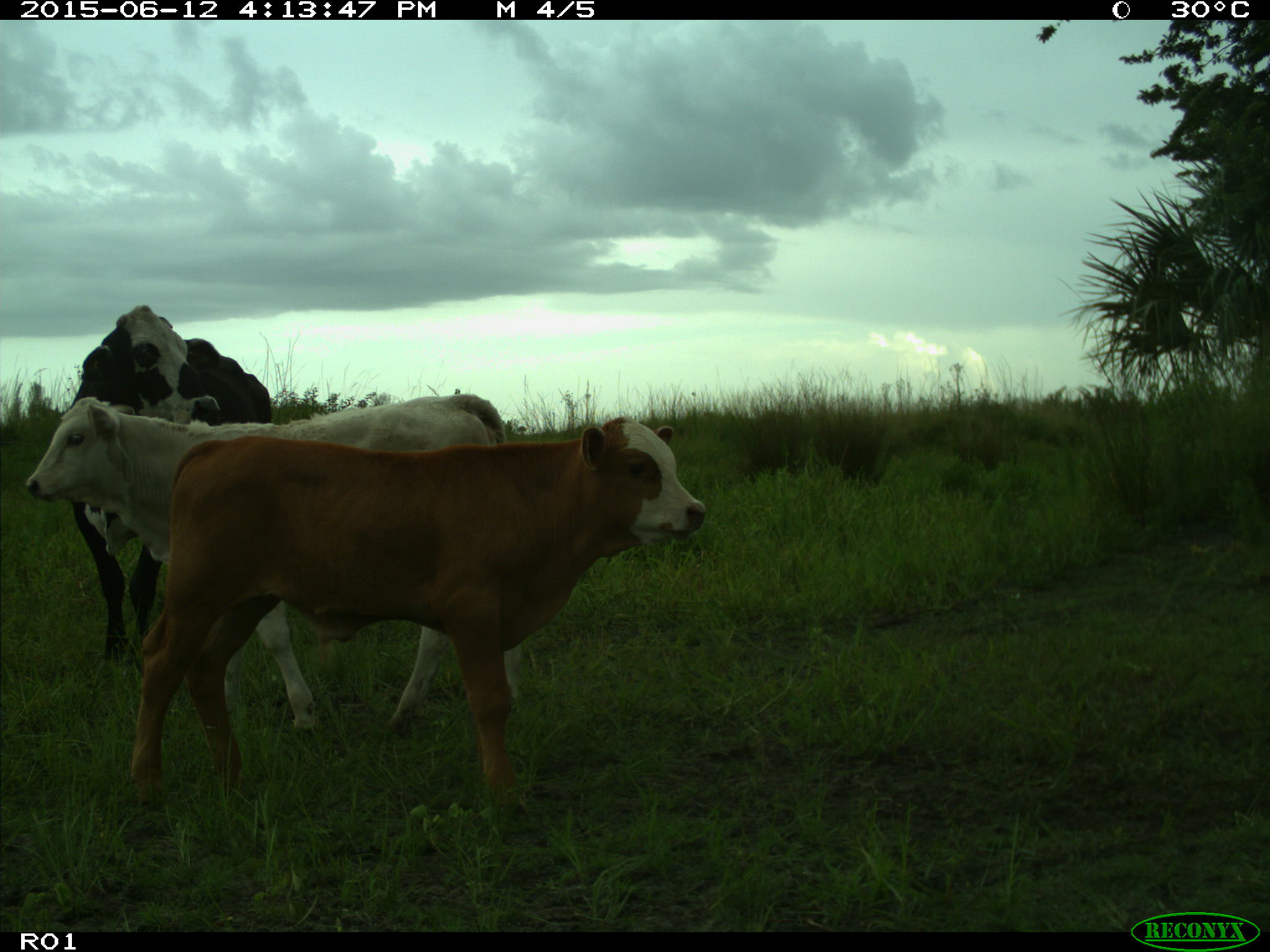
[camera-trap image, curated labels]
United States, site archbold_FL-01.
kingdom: Animalia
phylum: Chordata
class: Mammalia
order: Artiodactyla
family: Bovidae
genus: Bos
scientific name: Bos taurus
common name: domestic cow